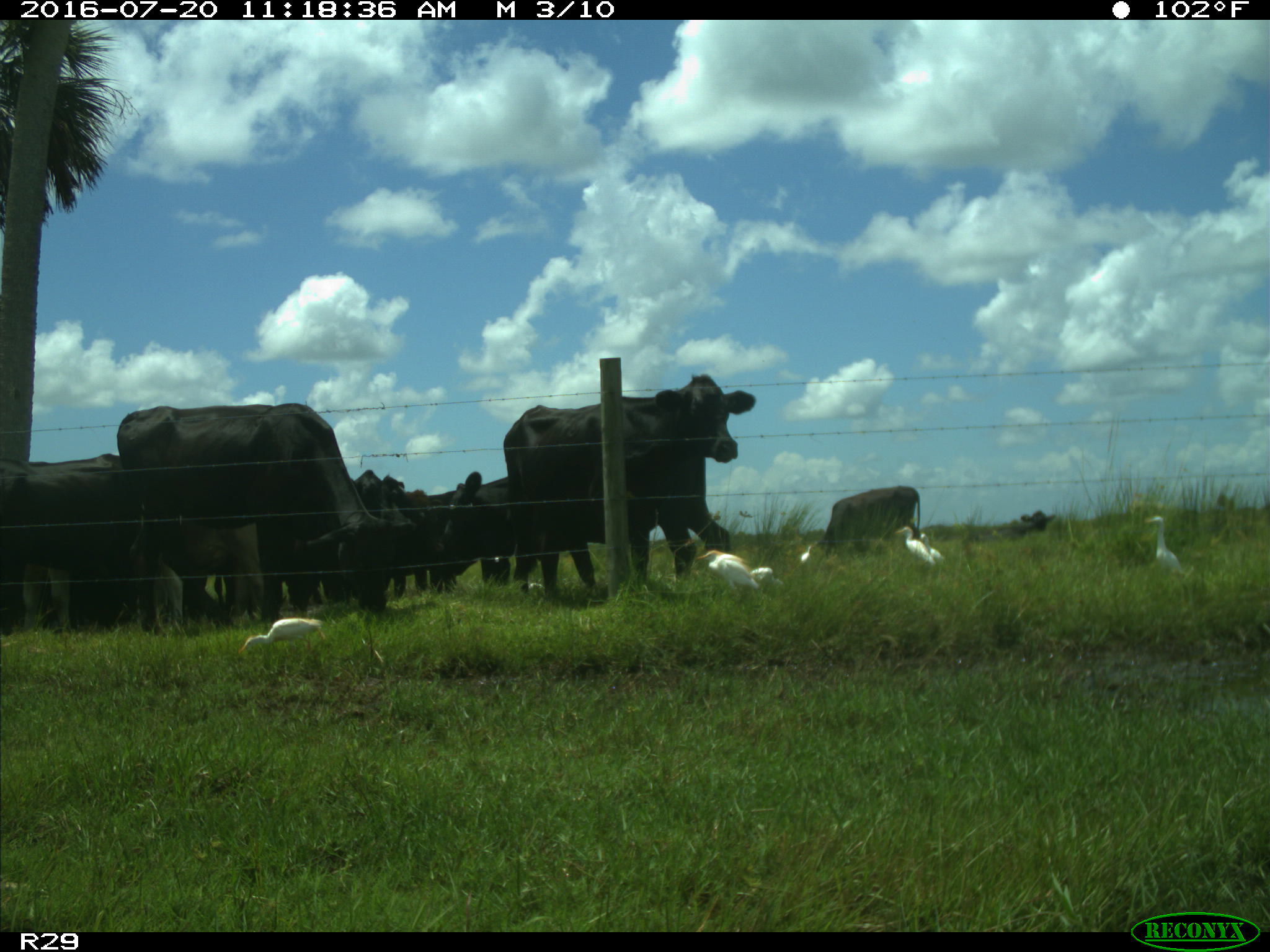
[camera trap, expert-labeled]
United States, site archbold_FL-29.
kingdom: Animalia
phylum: Chordata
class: Mammalia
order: Artiodactyla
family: Bovidae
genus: Bos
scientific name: Bos taurus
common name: domestic cow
Bos taurus (domestic cow).